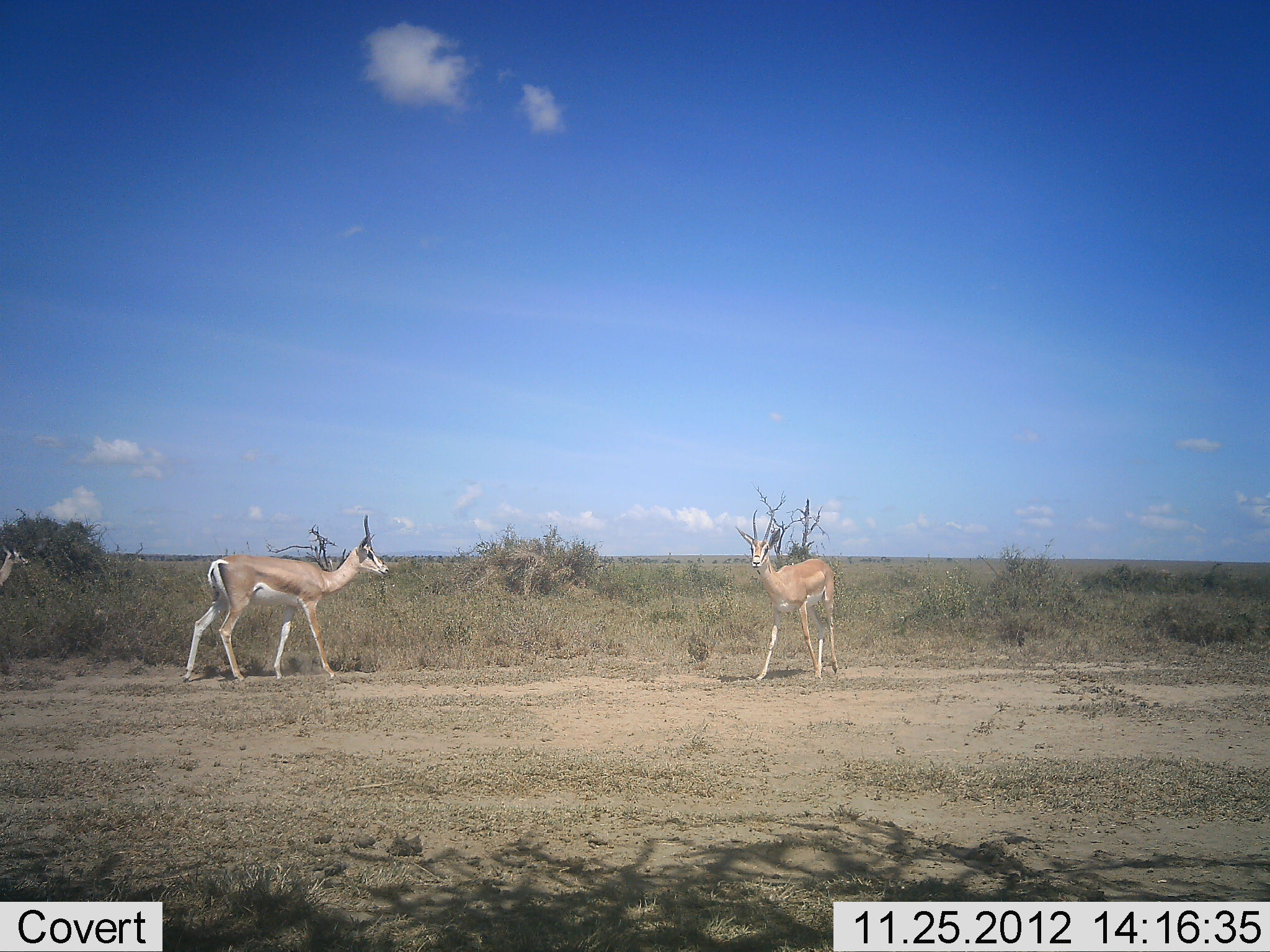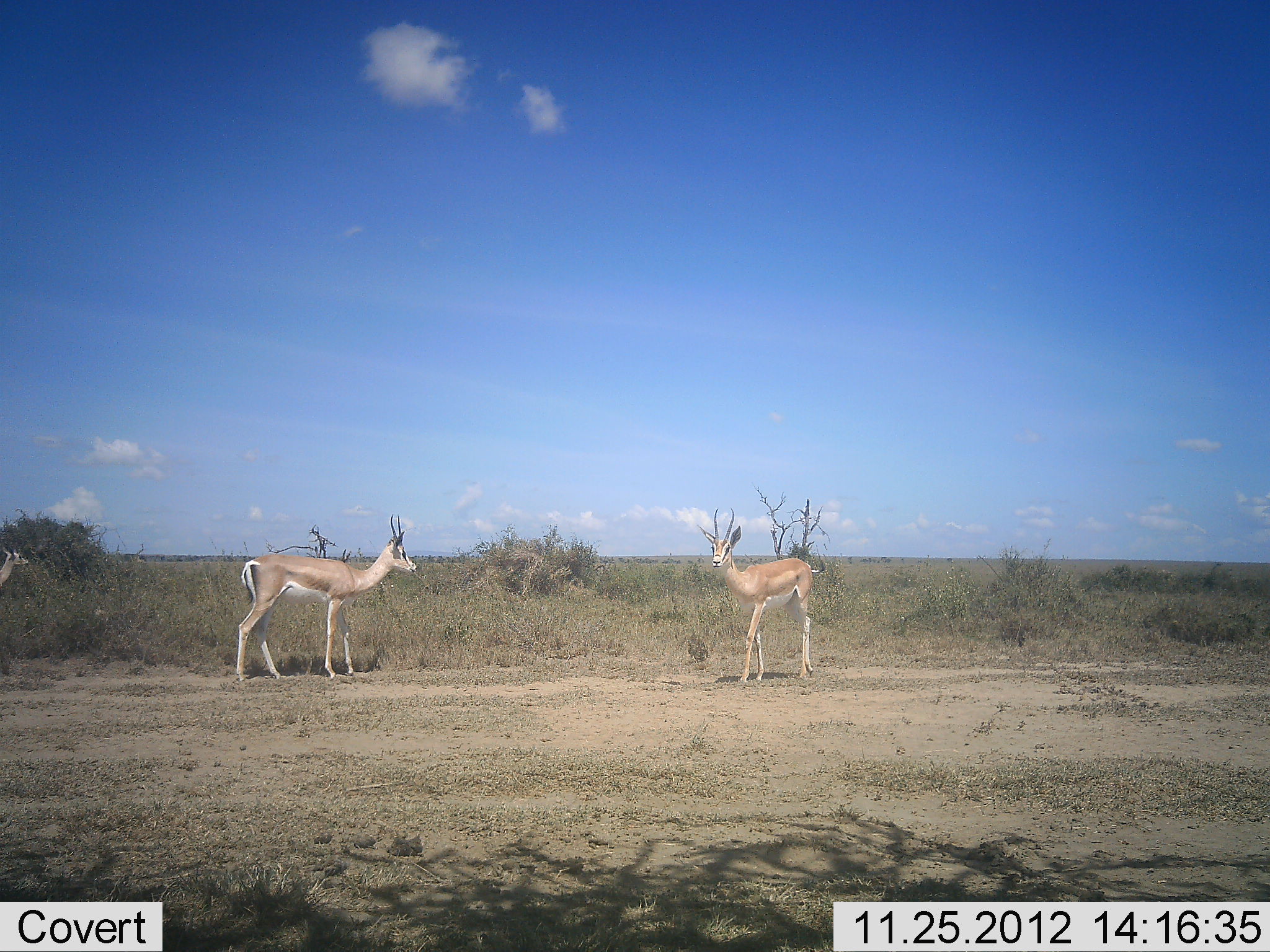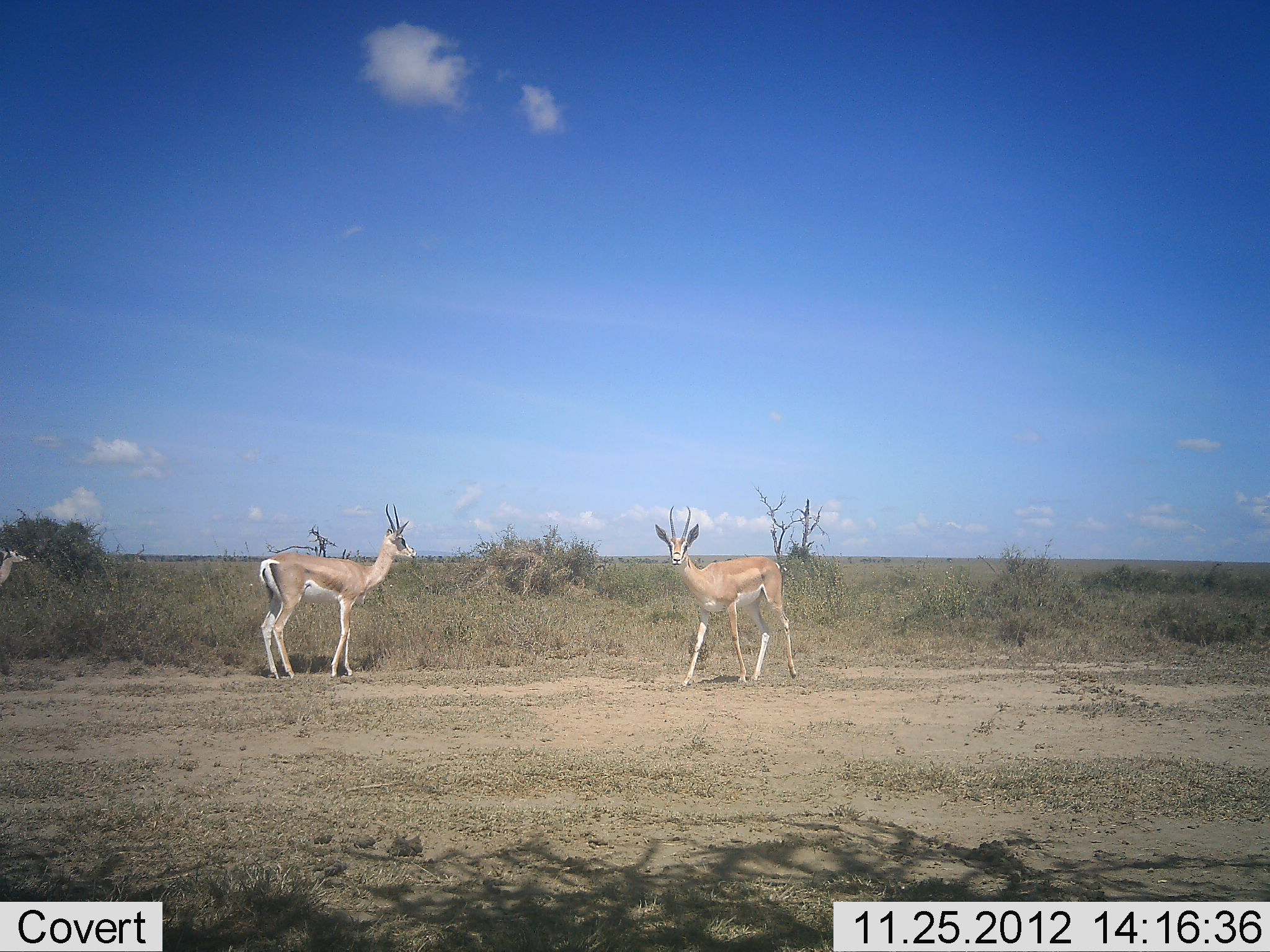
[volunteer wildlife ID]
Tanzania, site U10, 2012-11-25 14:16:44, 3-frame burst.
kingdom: Animalia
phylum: Chordata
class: Mammalia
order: Artiodactyla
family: Bovidae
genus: Nanger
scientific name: Nanger granti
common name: grant's gazelle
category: gazellegrants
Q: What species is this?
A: Gazellegrants (grant's gazelle) (Nanger granti).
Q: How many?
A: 3.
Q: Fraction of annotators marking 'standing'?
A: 60%.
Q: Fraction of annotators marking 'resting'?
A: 0%.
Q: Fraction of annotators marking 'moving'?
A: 70%.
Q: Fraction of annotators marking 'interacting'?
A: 10%.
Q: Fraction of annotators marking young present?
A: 0%.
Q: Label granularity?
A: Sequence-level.